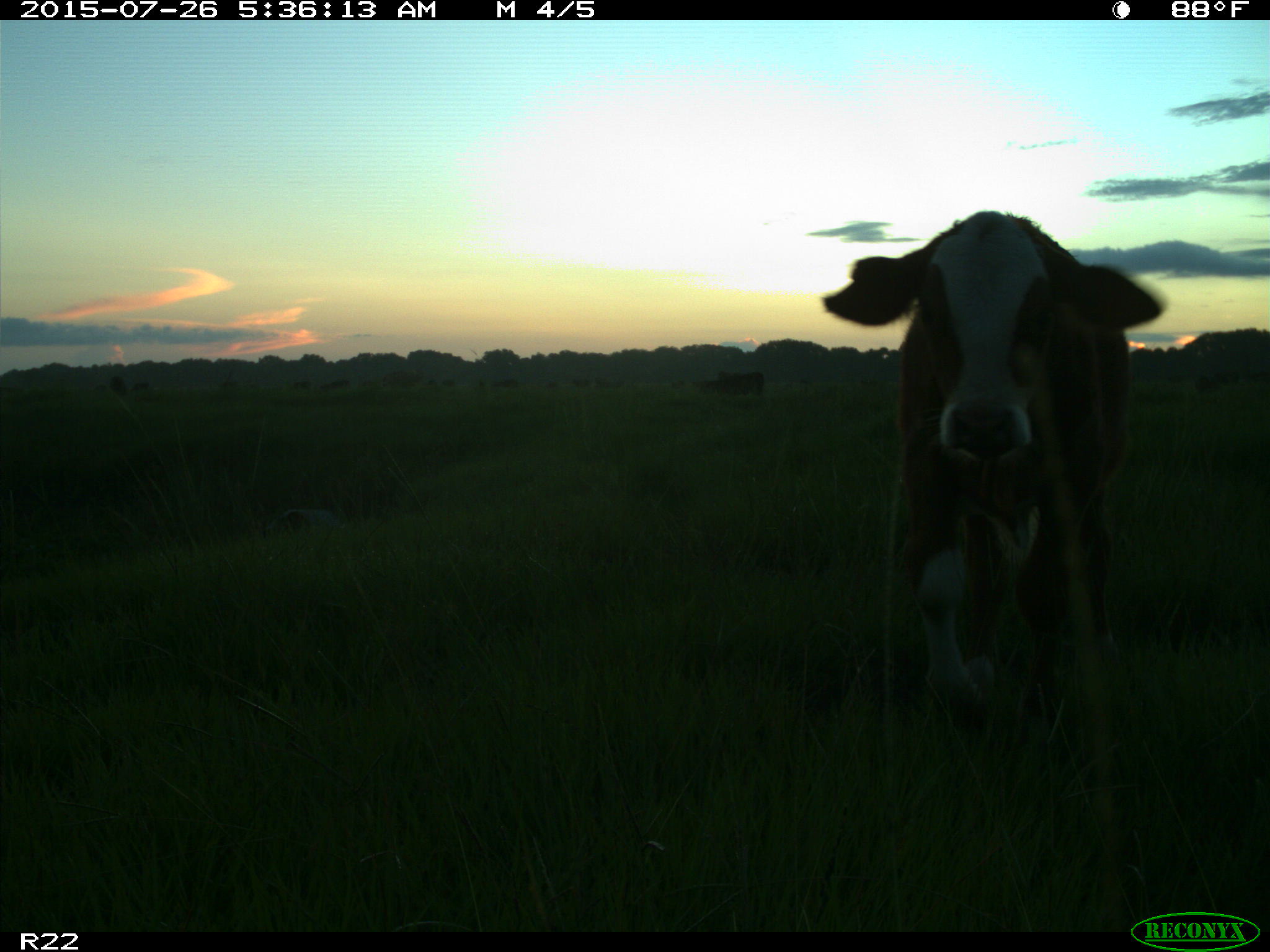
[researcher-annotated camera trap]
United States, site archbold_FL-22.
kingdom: Animalia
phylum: Chordata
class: Mammalia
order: Artiodactyla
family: Bovidae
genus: Bos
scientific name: Bos taurus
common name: domestic cow